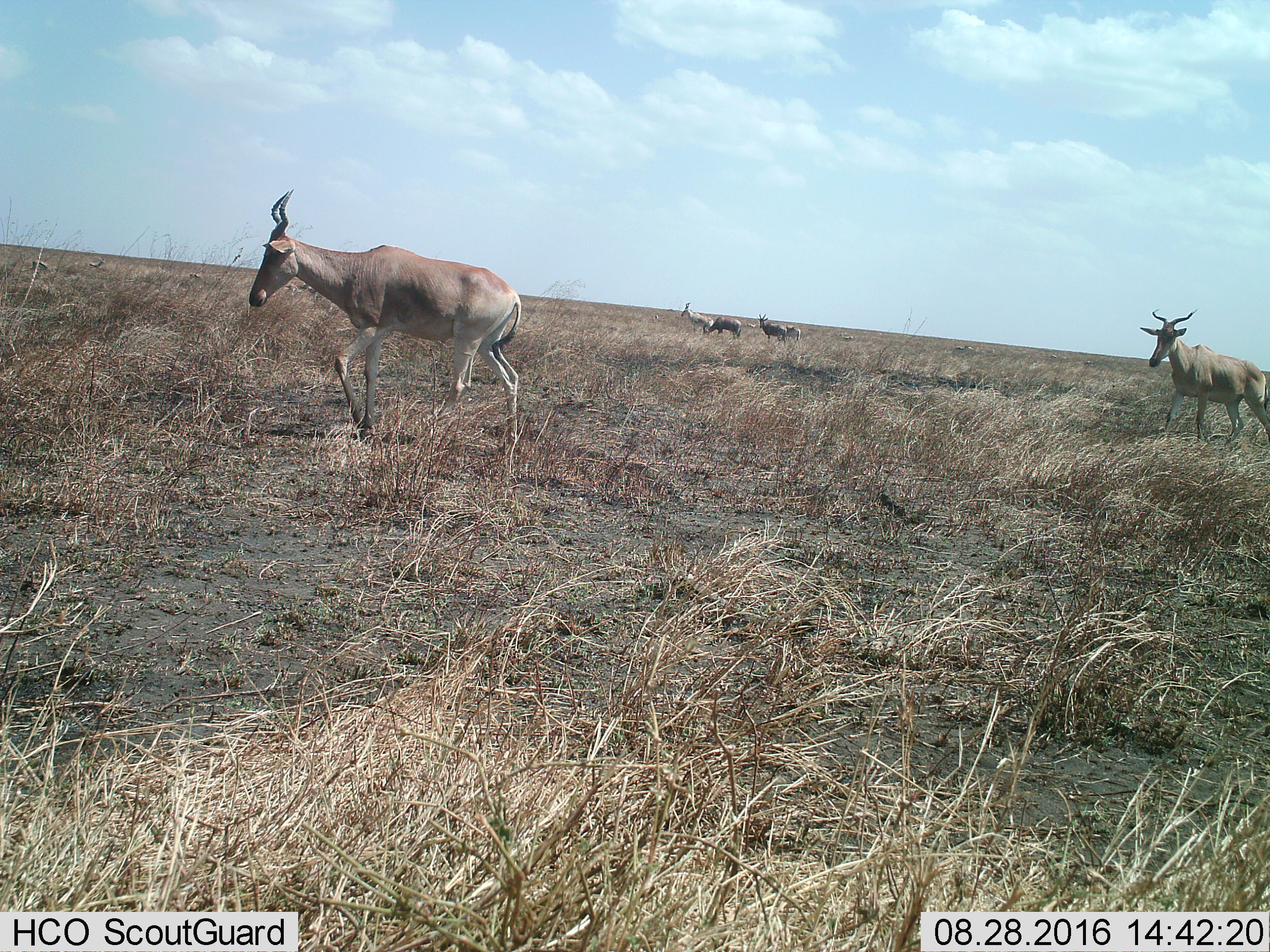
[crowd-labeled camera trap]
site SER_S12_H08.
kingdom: Animalia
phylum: Chordata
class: Mammalia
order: Artiodactyla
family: Bovidae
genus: Alcelaphus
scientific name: Alcelaphus buselaphus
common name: hartebeest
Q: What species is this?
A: Hartebeest (Alcelaphus buselaphus).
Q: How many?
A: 6.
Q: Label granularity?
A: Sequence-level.